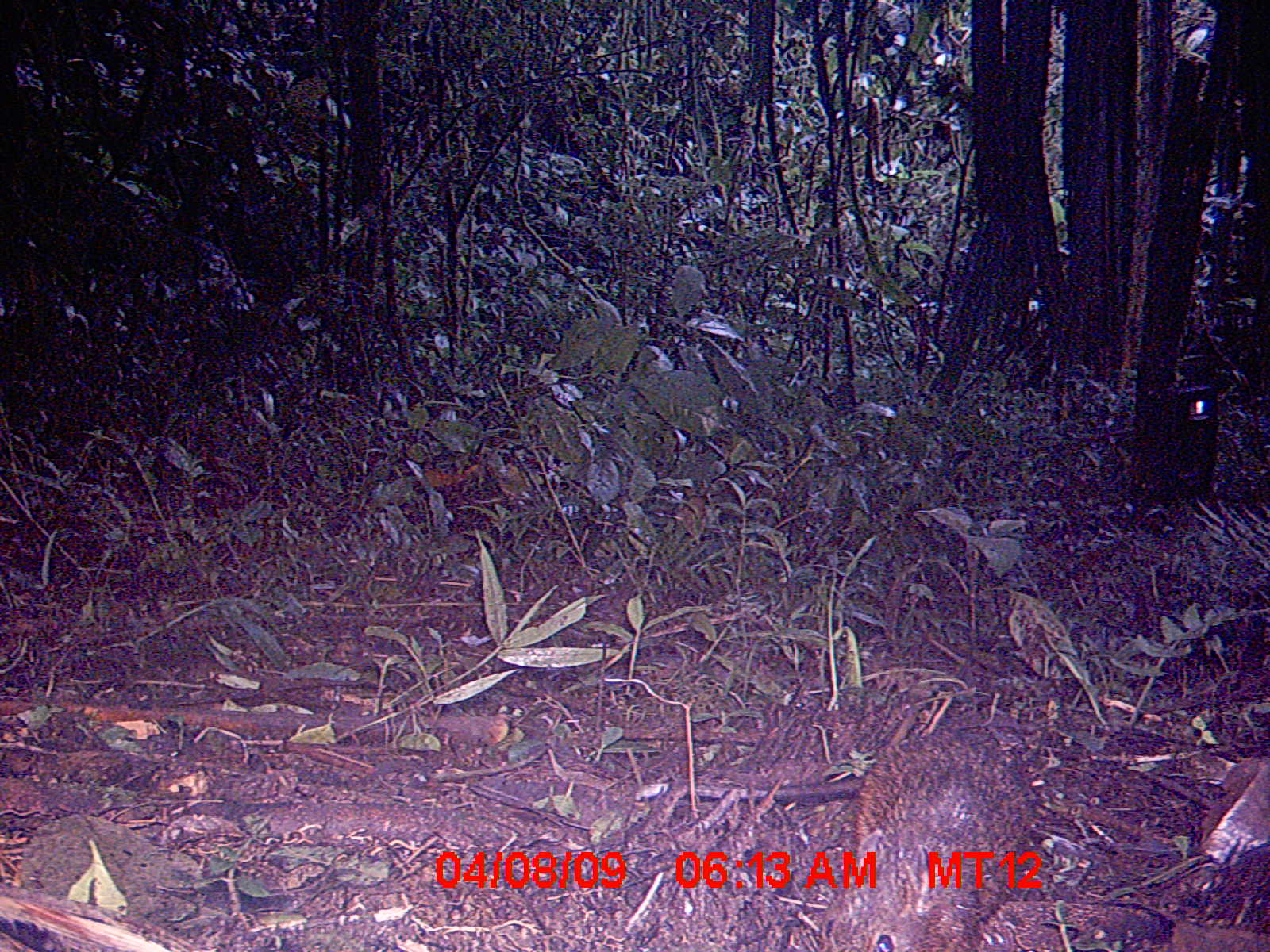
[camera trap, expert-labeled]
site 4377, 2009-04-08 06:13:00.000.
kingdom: Animalia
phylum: Chordata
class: Mammalia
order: Rodentia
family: Nesomyidae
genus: Nesomys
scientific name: Nesomys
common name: nesomys rodents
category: nesomys sp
Nesomys sp (nesomys rodents) (Nesomys), count 1.